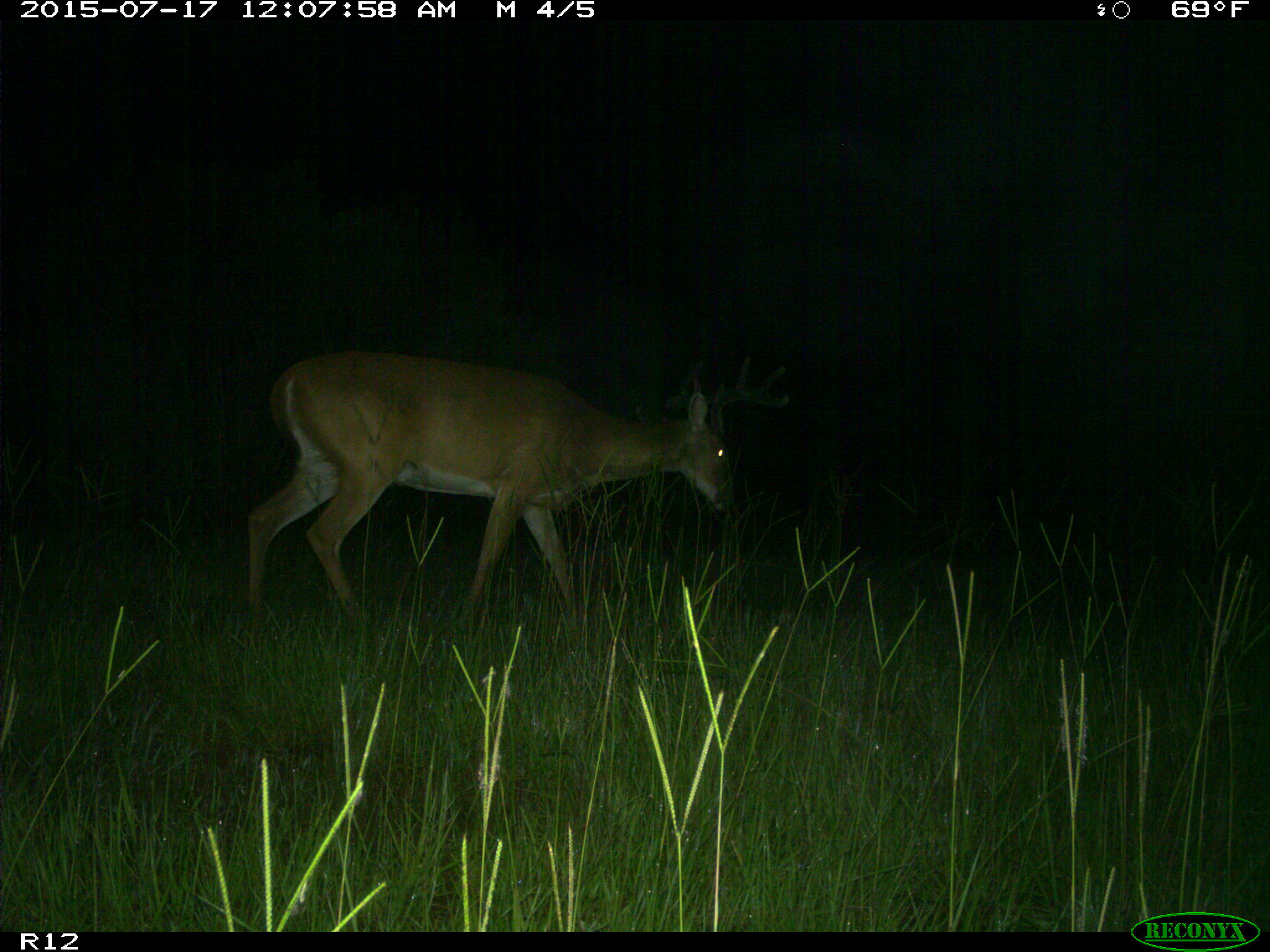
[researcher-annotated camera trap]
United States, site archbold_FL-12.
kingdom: Animalia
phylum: Chordata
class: Mammalia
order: Artiodactyla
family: Cervidae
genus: Odocoileus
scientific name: Odocoileus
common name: deer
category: unidentified deer